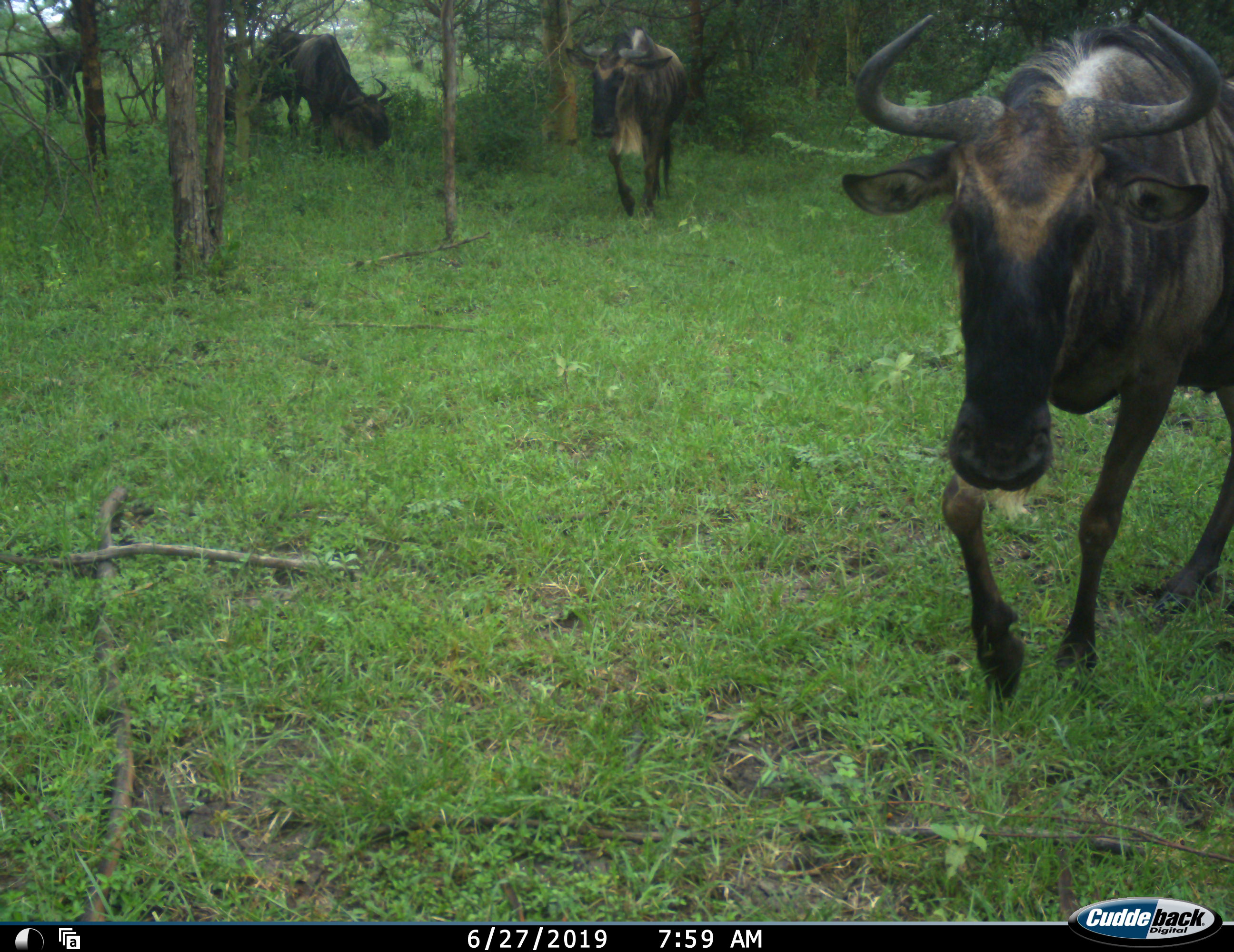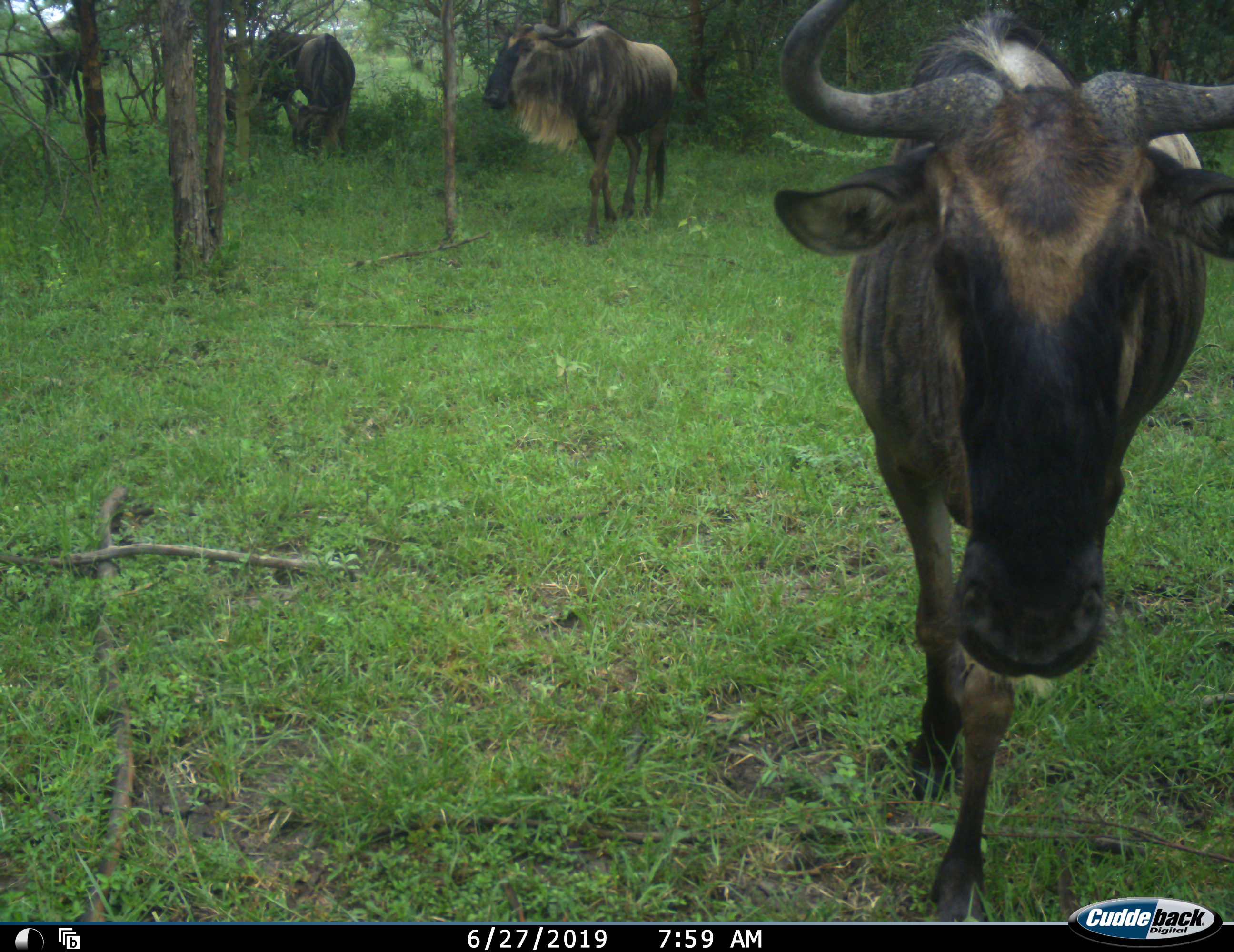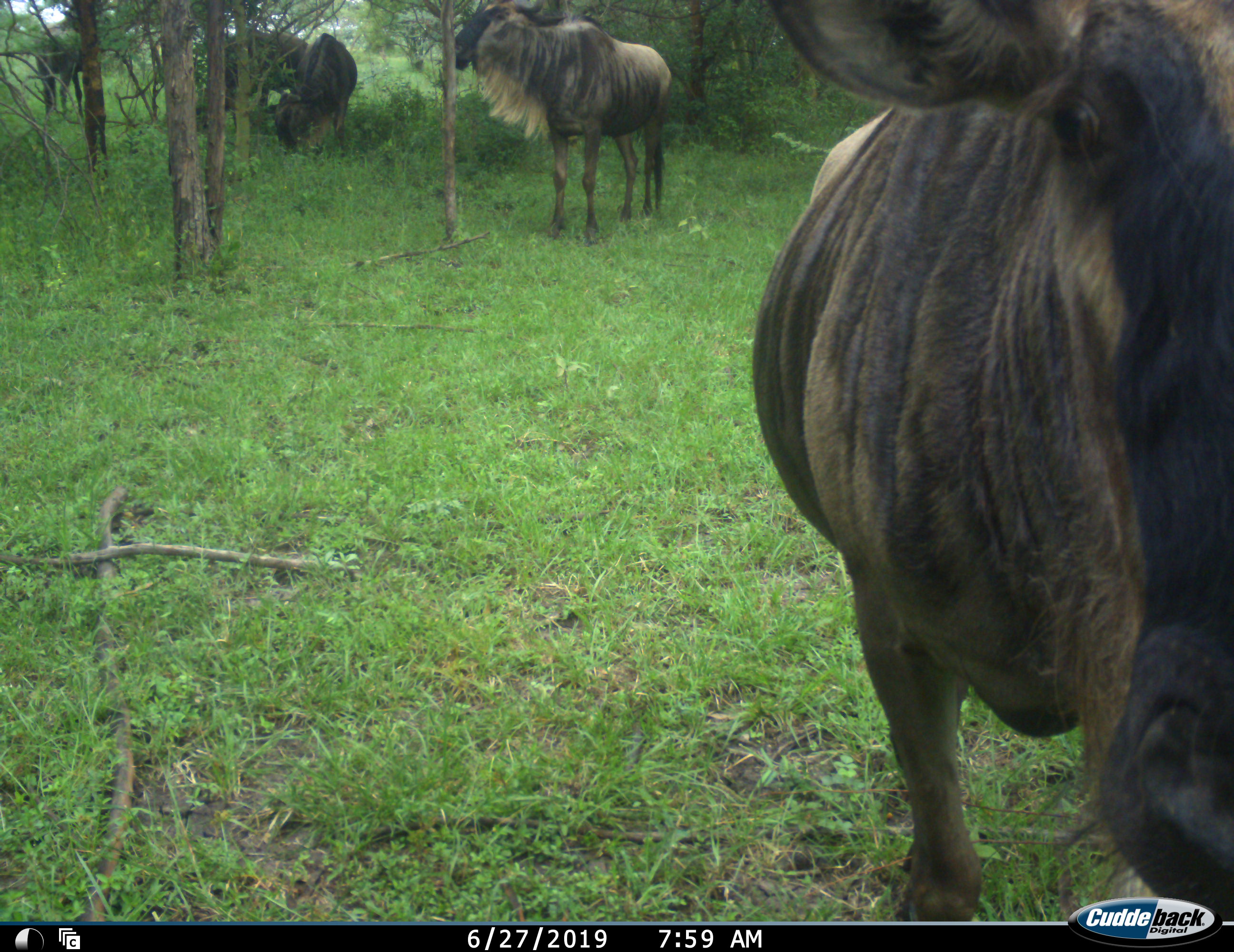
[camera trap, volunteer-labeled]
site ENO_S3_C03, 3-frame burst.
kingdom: Animalia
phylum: Chordata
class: Mammalia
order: Artiodactyla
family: Bovidae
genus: Connochaetes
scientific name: Connochaetes taurinus taurinus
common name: blue wildebeest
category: wildebeestblue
Wildebeestblue (blue wildebeest) (Connochaetes taurinus taurinus), count 5. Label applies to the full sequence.